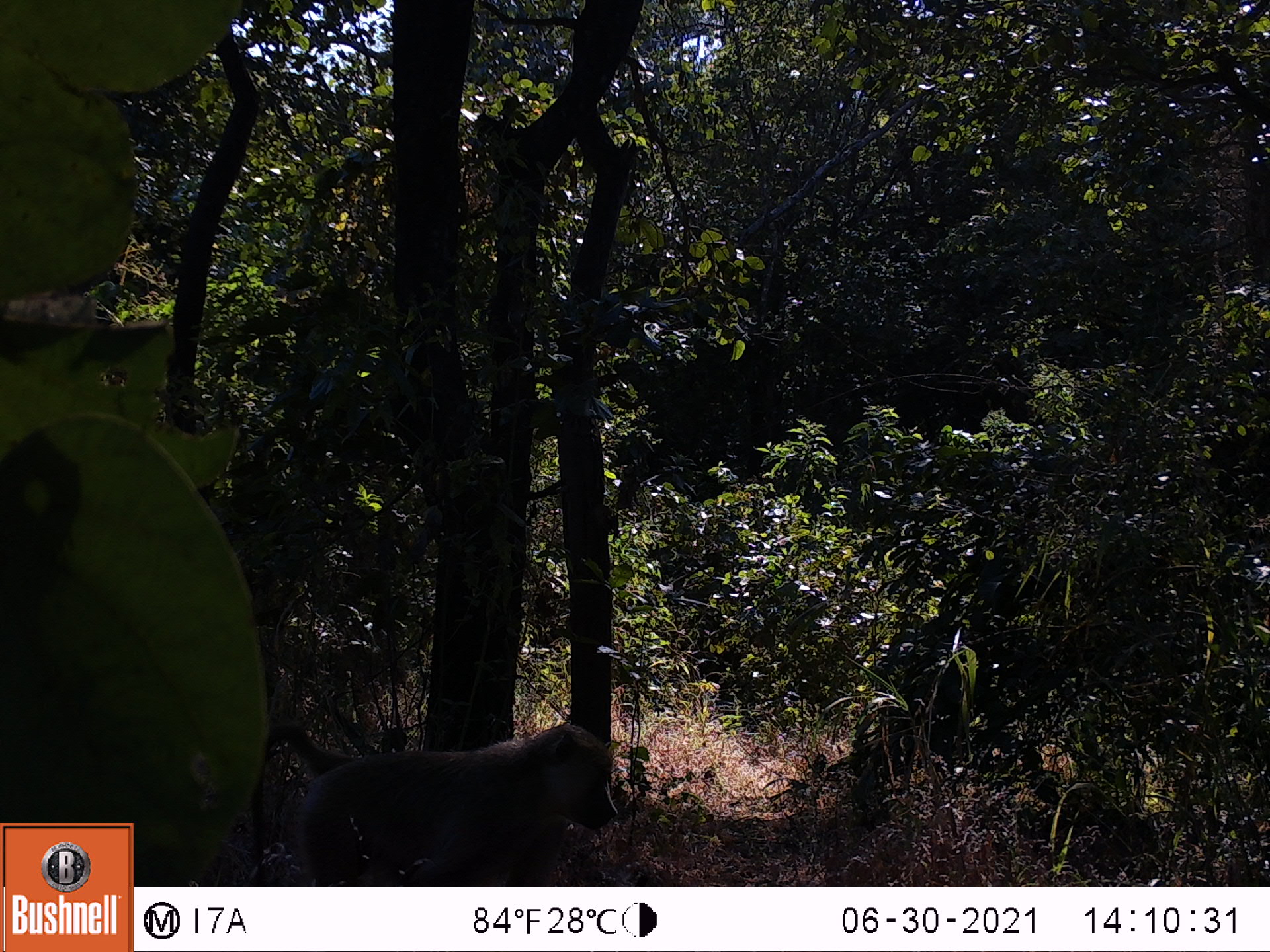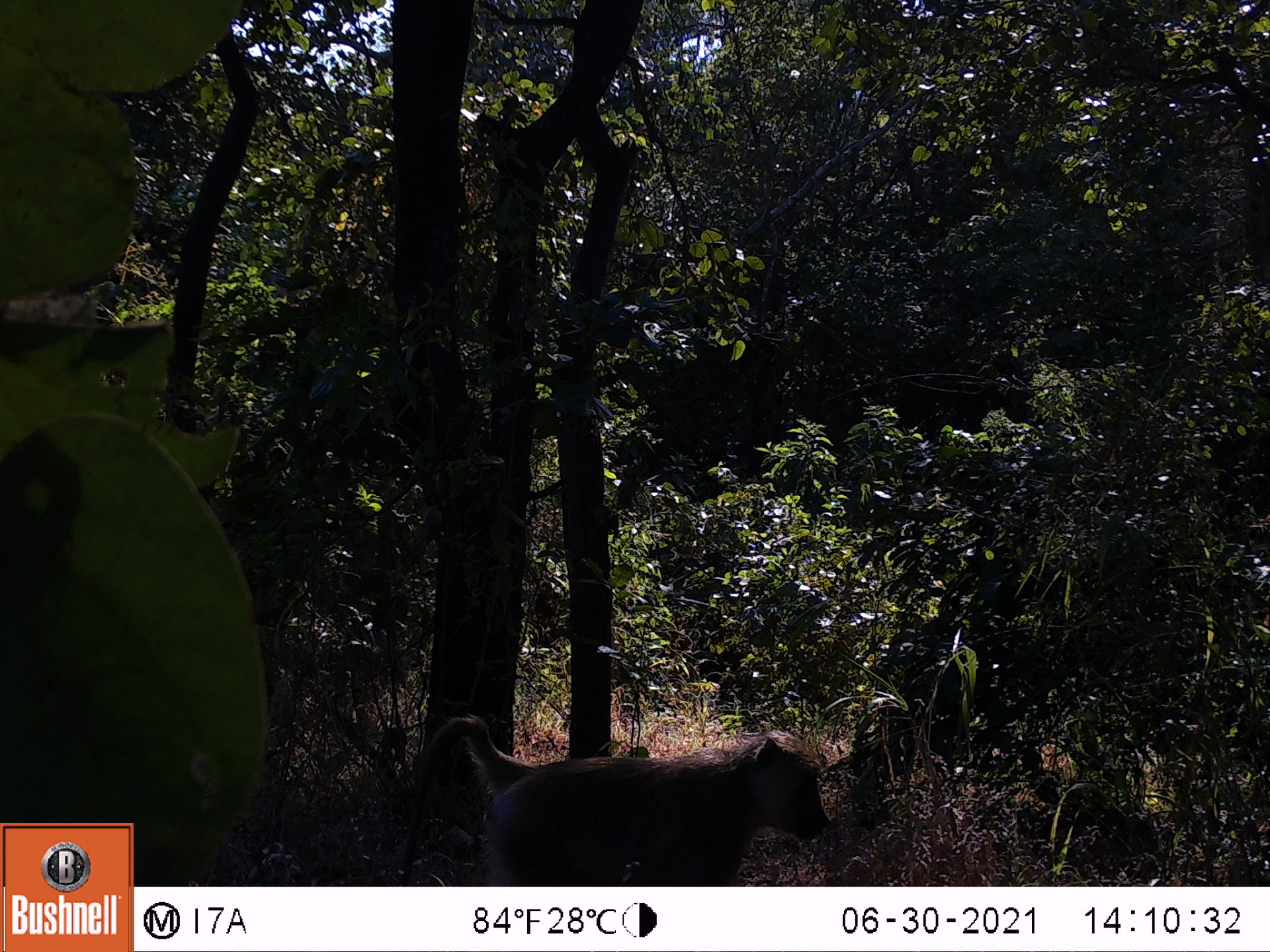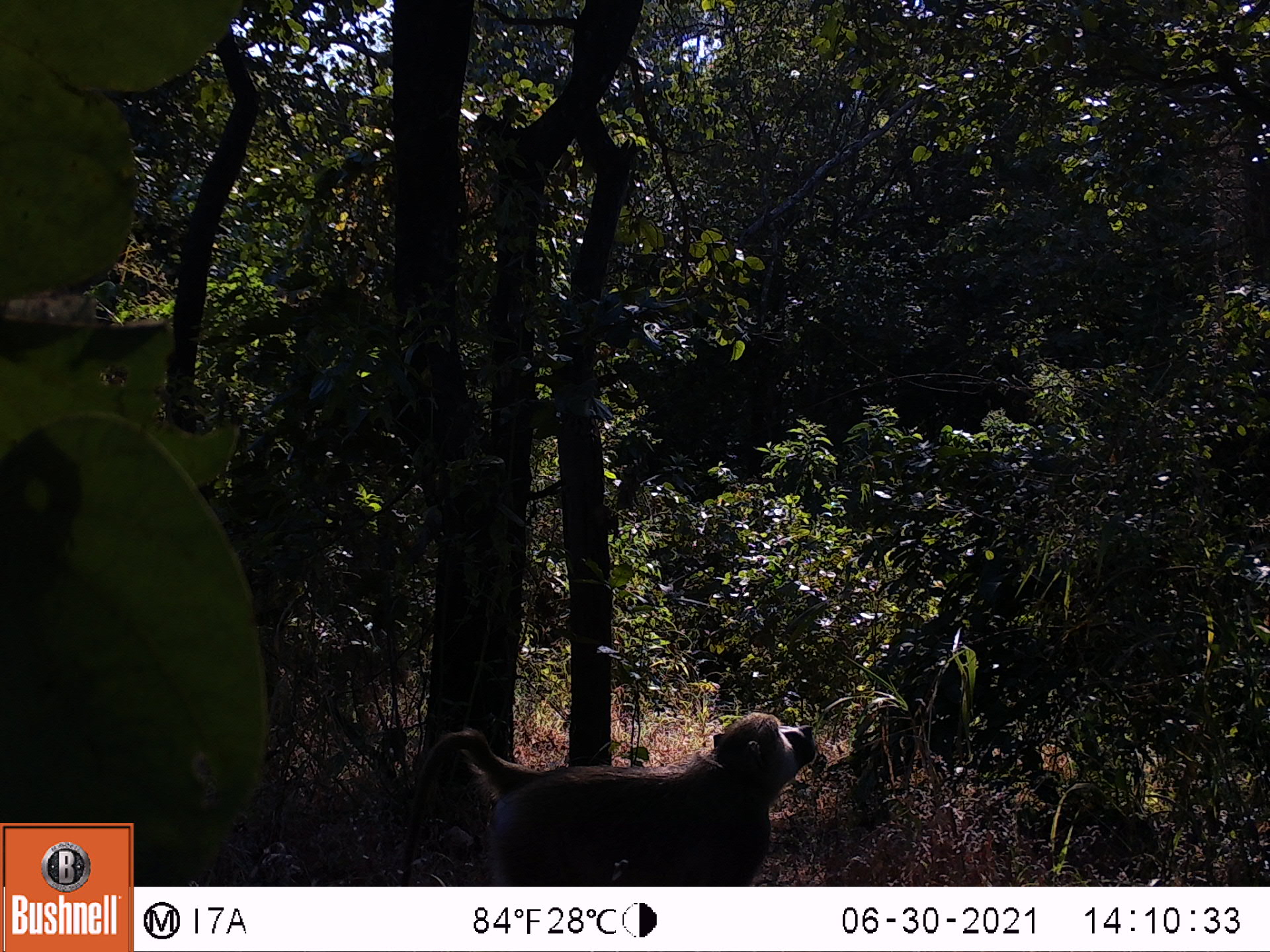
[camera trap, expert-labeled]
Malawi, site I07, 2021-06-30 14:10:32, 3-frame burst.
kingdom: Animalia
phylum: Chordata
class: Mammalia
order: Primates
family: Cercopithecidae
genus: Papio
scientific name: Papio cynocephalus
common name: yellow baboon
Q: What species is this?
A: Yellow baboon (Papio cynocephalus).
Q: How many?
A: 1.